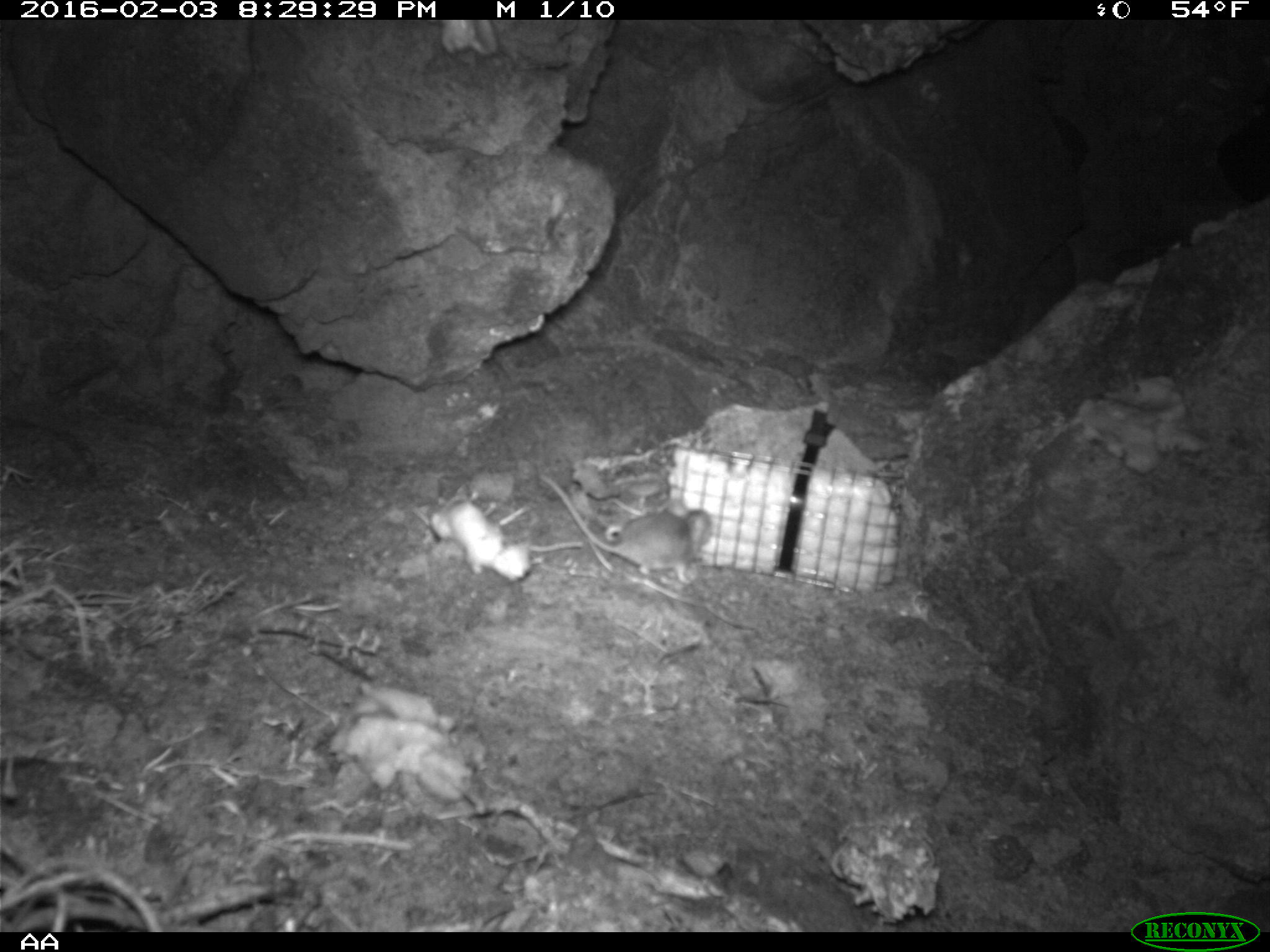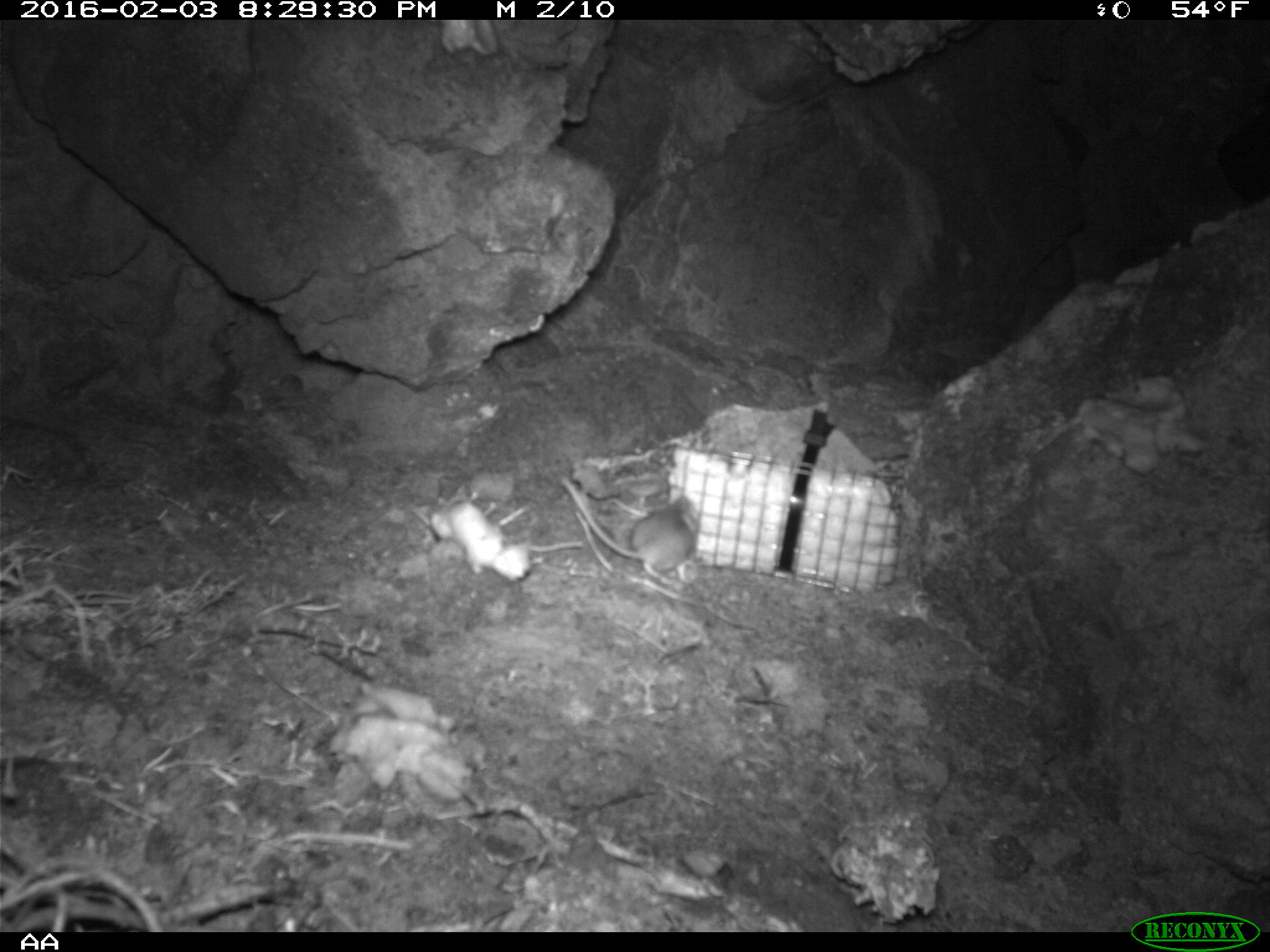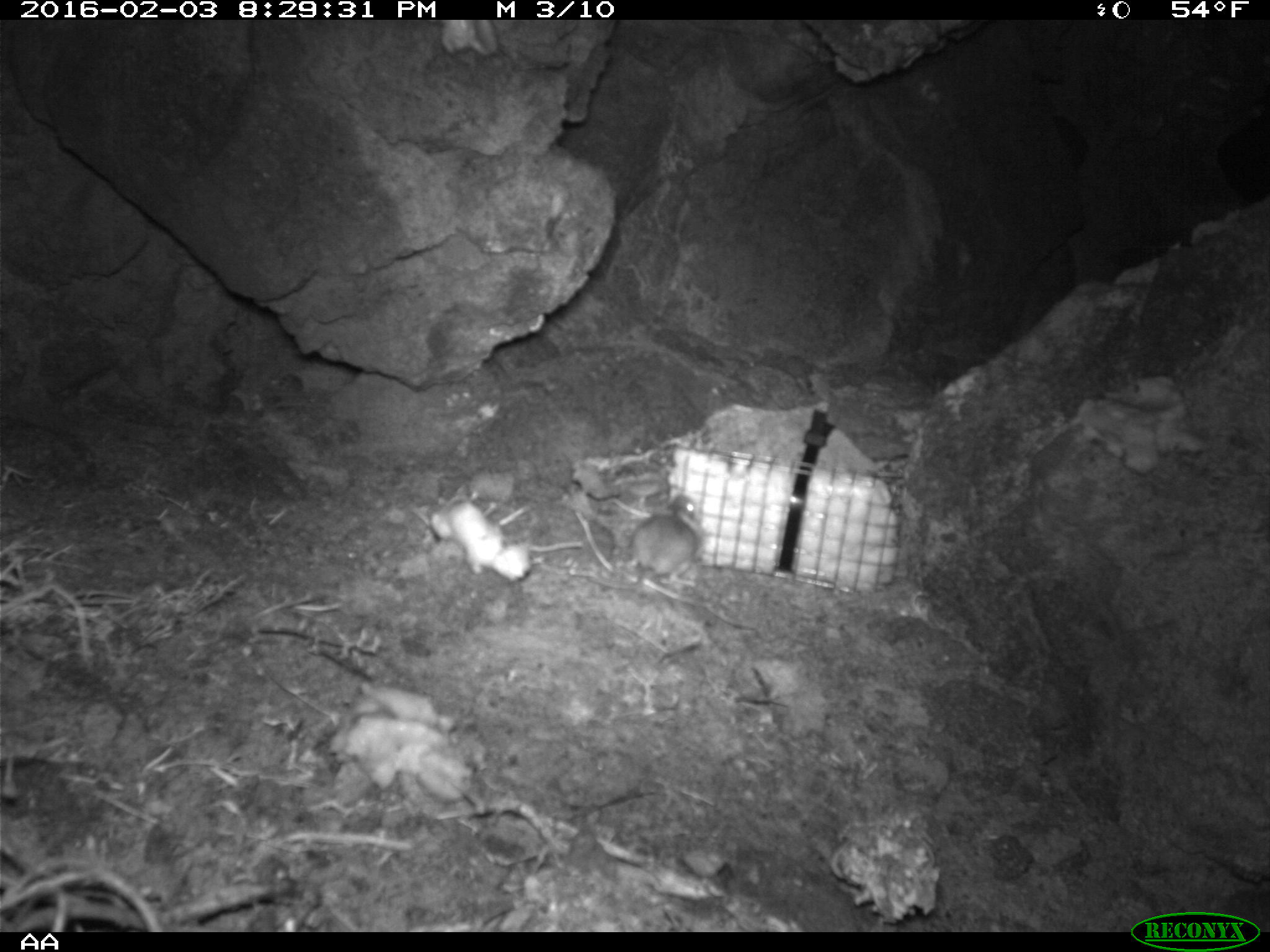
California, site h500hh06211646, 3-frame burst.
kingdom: Animalia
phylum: Chordata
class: Mammalia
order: Rodentia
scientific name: Rodentia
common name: rodent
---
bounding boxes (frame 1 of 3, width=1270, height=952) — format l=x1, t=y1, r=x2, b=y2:
rodent: l=533, t=467, r=714, b=584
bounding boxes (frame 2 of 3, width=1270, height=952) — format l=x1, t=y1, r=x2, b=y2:
rodent: l=559, t=473, r=698, b=579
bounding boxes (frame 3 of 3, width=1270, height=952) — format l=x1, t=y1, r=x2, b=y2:
rodent: l=626, t=493, r=703, b=606